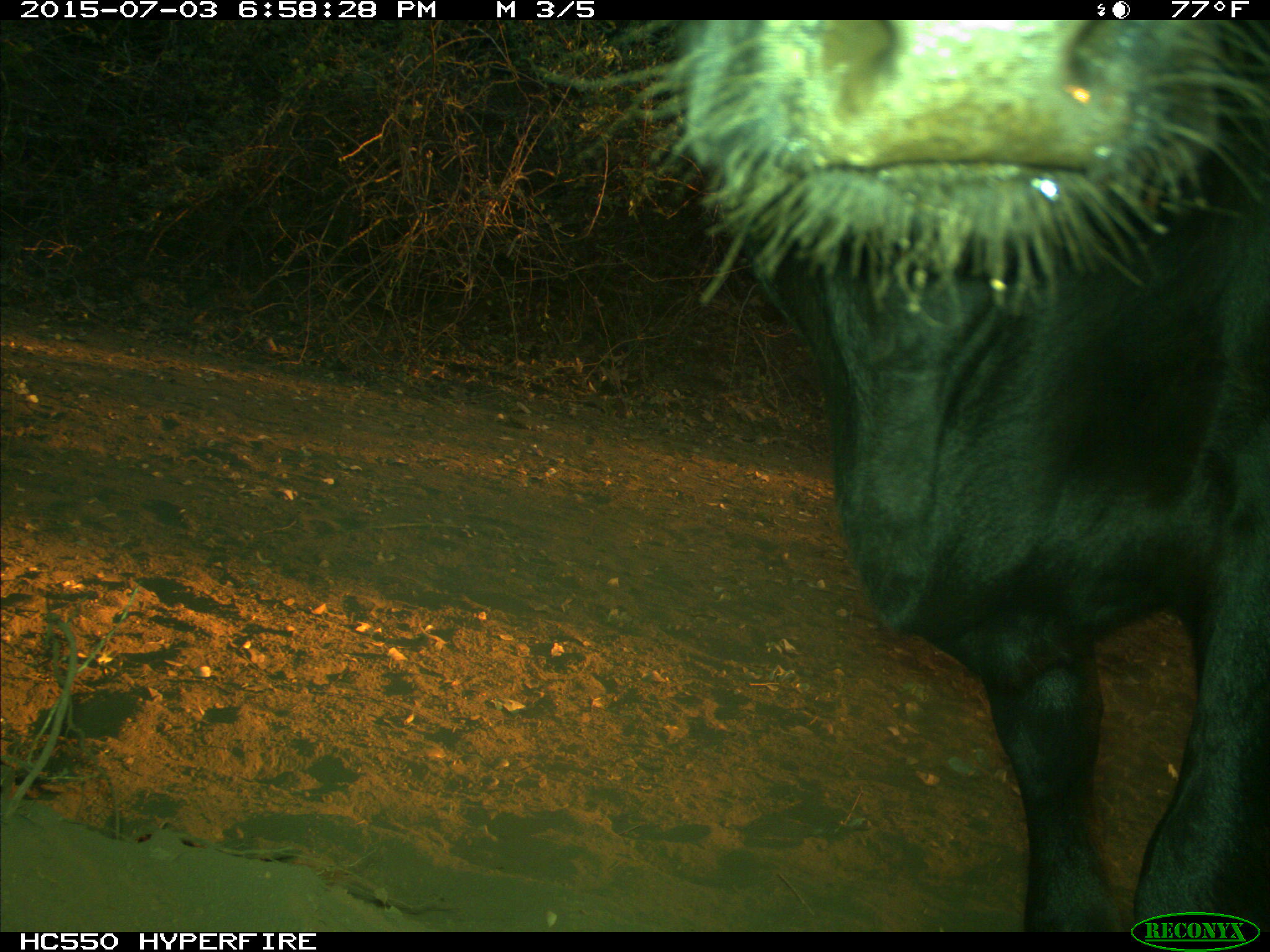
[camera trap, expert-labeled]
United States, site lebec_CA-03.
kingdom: Animalia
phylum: Chordata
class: Mammalia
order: Artiodactyla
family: Bovidae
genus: Bos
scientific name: Bos taurus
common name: domestic cow